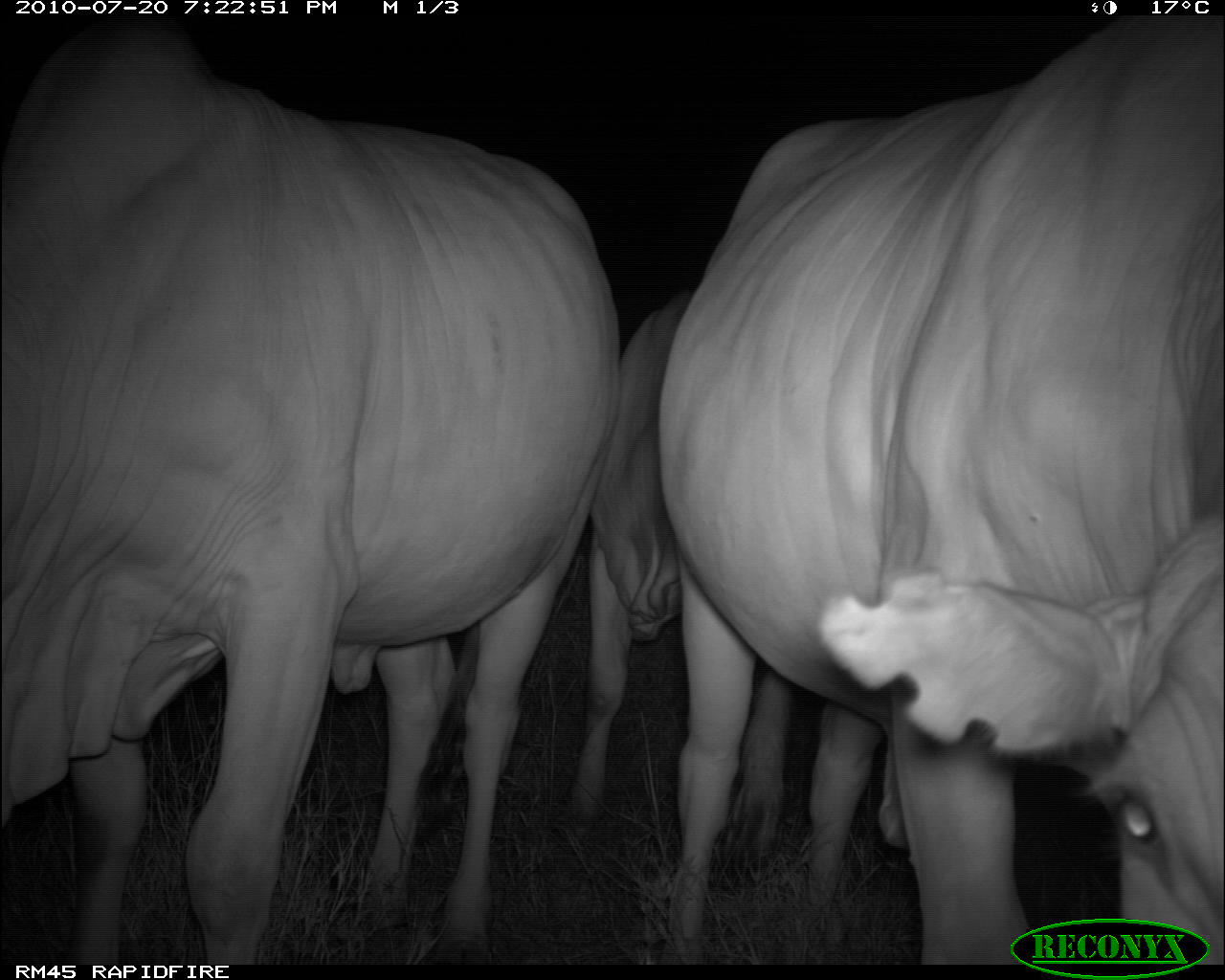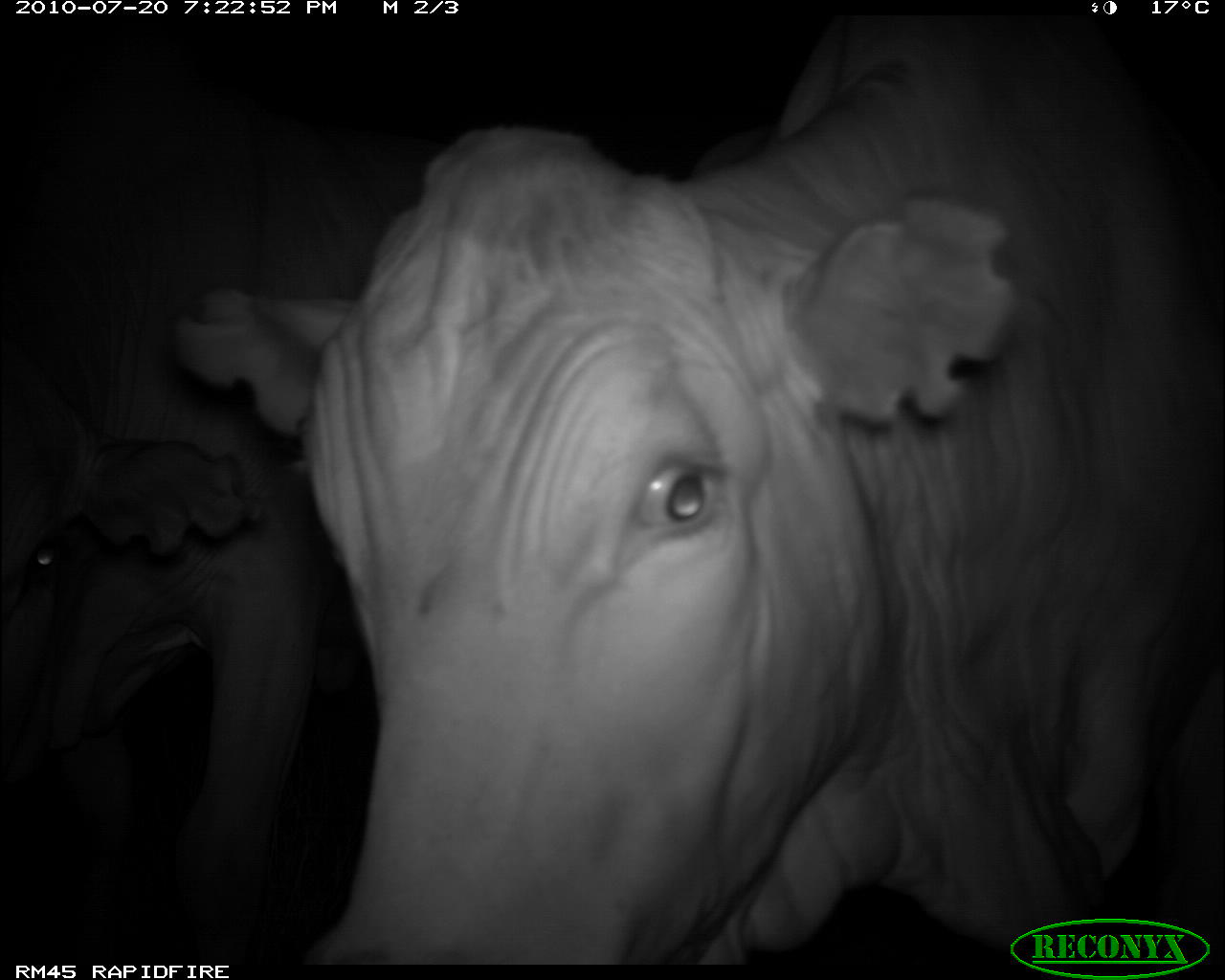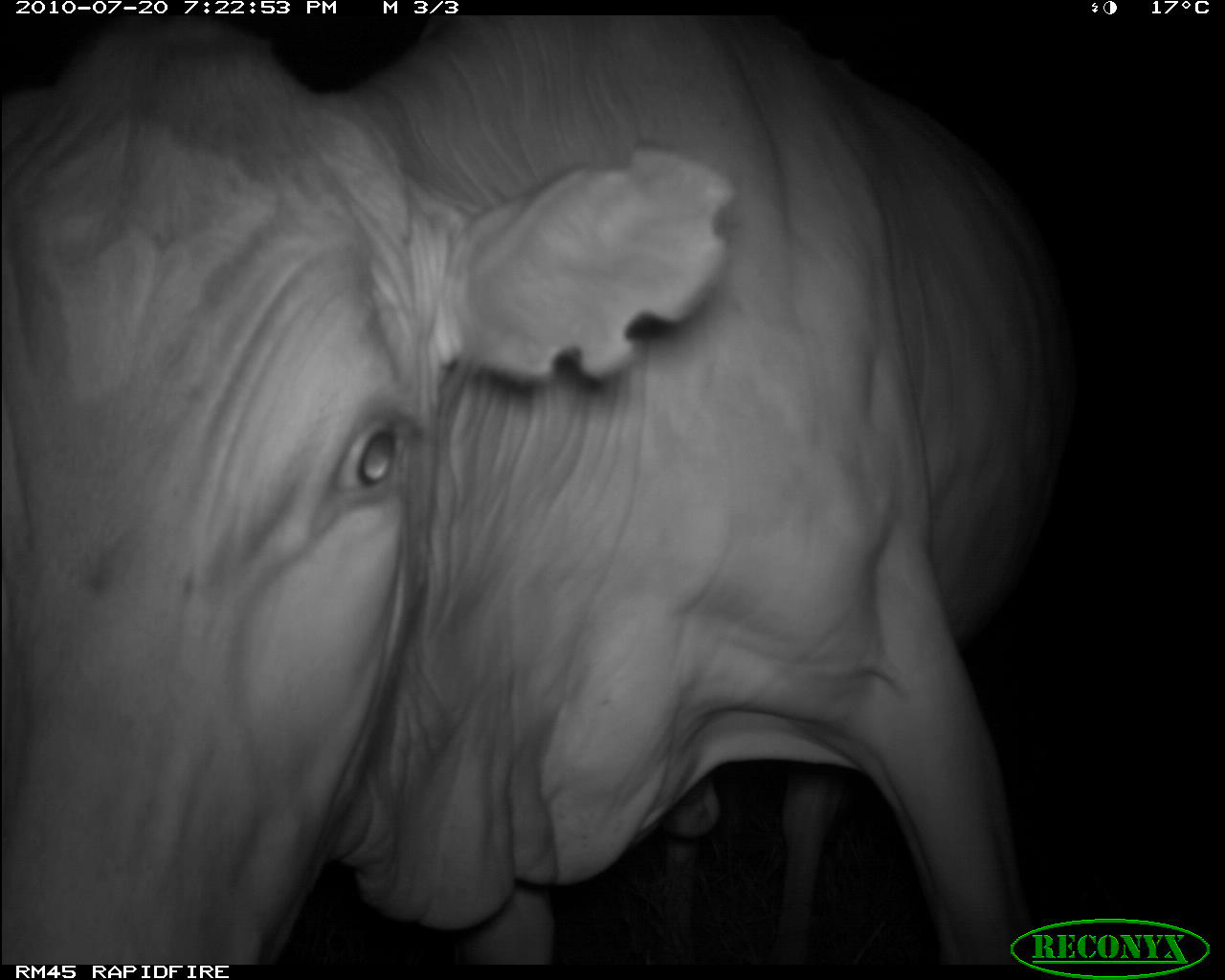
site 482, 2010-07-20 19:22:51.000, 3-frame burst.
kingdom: Animalia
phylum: Chordata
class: Mammalia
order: Artiodactyla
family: Bovidae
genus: Bos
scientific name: Bos taurus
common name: domestic cattle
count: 3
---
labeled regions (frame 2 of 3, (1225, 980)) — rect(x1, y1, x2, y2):
bos taurus: rect(165, 15, 1225, 961); rect(0, 56, 453, 960)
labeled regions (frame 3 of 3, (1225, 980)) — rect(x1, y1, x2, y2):
bos taurus: rect(0, 15, 1078, 961)